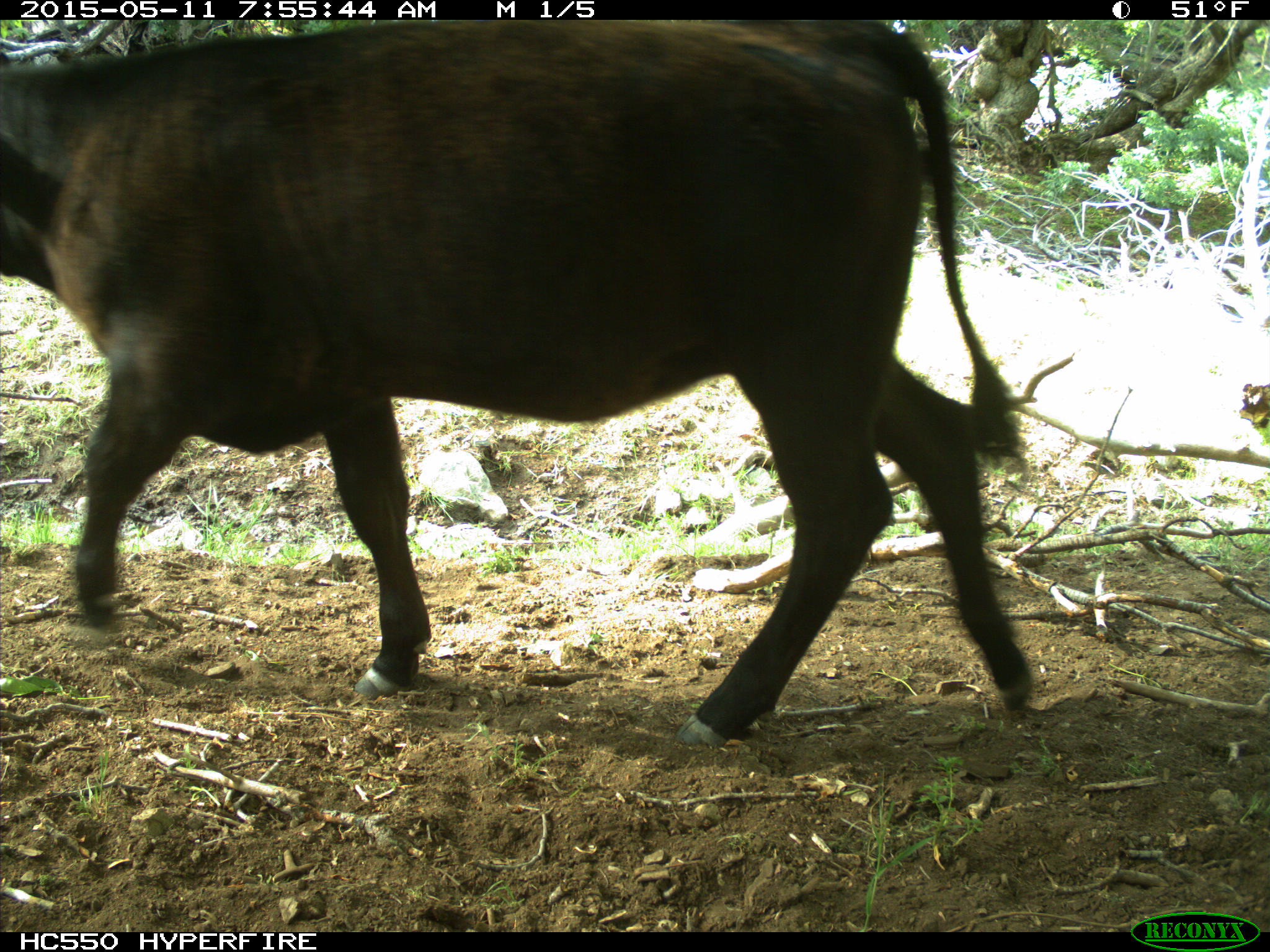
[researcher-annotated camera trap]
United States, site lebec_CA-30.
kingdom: Animalia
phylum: Chordata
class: Mammalia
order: Artiodactyla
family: Bovidae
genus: Bos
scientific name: Bos taurus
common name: domestic cow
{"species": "Bos taurus (domestic cow)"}